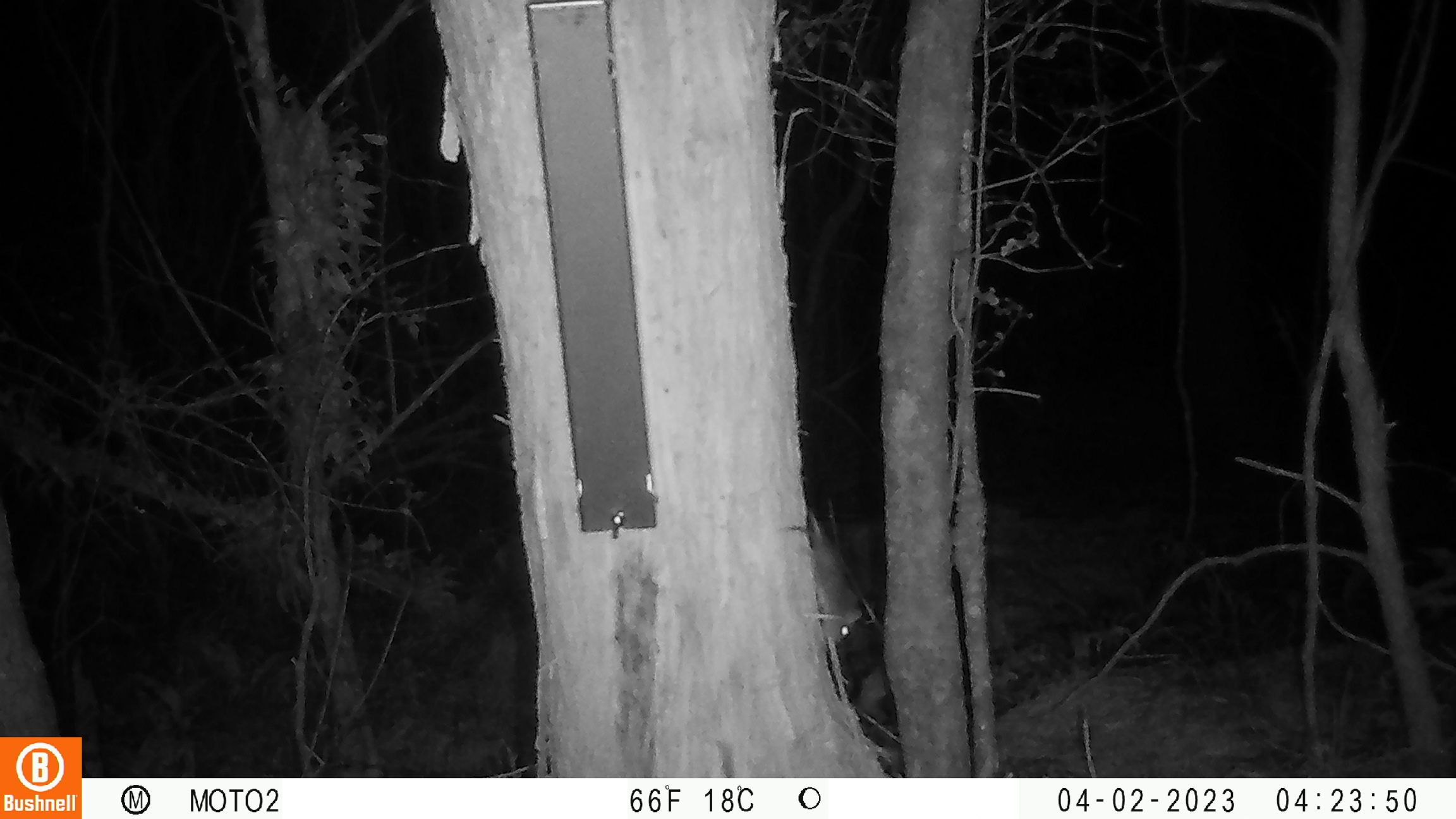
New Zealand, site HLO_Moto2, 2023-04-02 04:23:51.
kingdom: Animalia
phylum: Chordata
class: Mammalia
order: Rodentia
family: Muridae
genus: Rattus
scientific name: Rattus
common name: rat